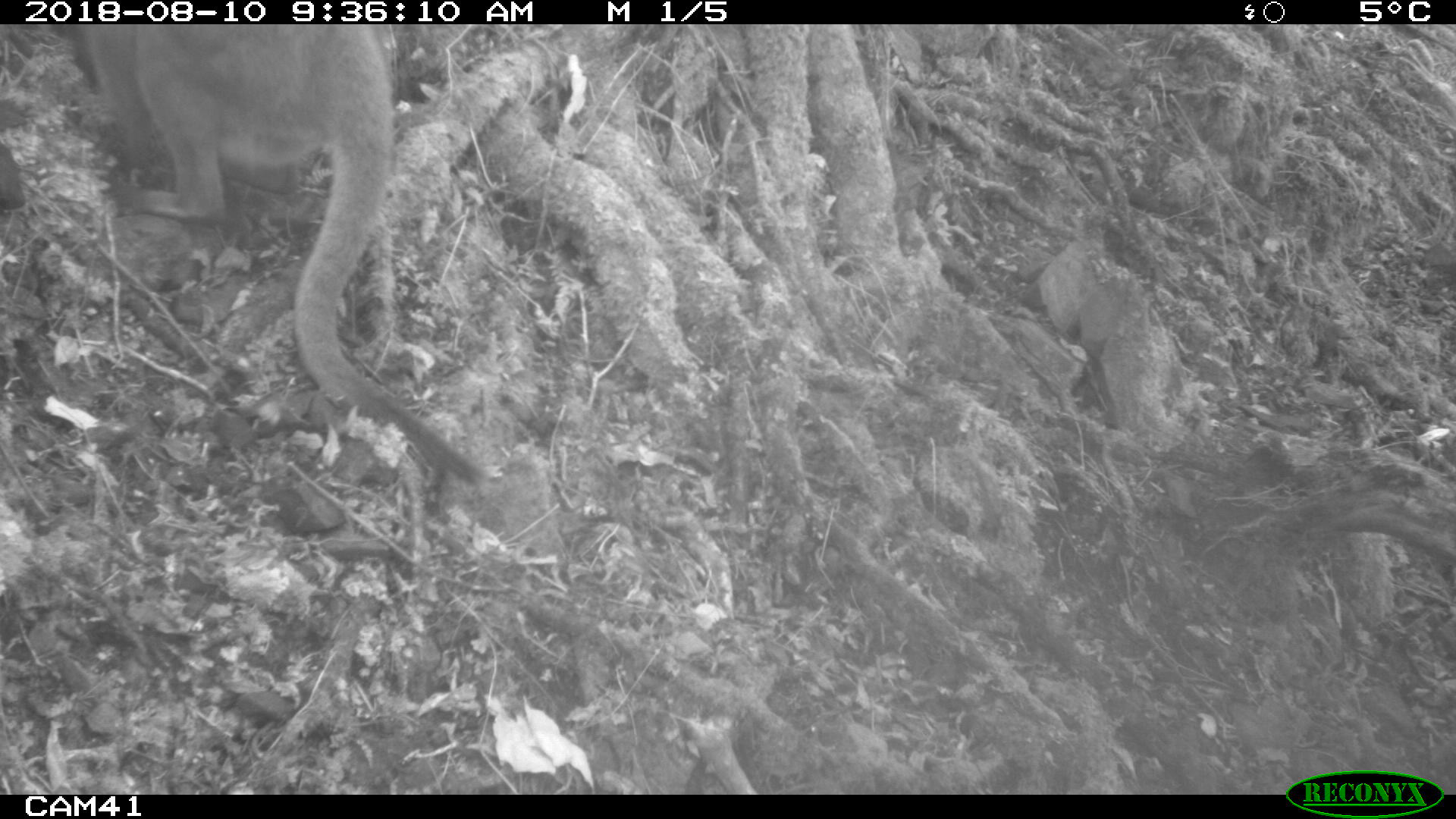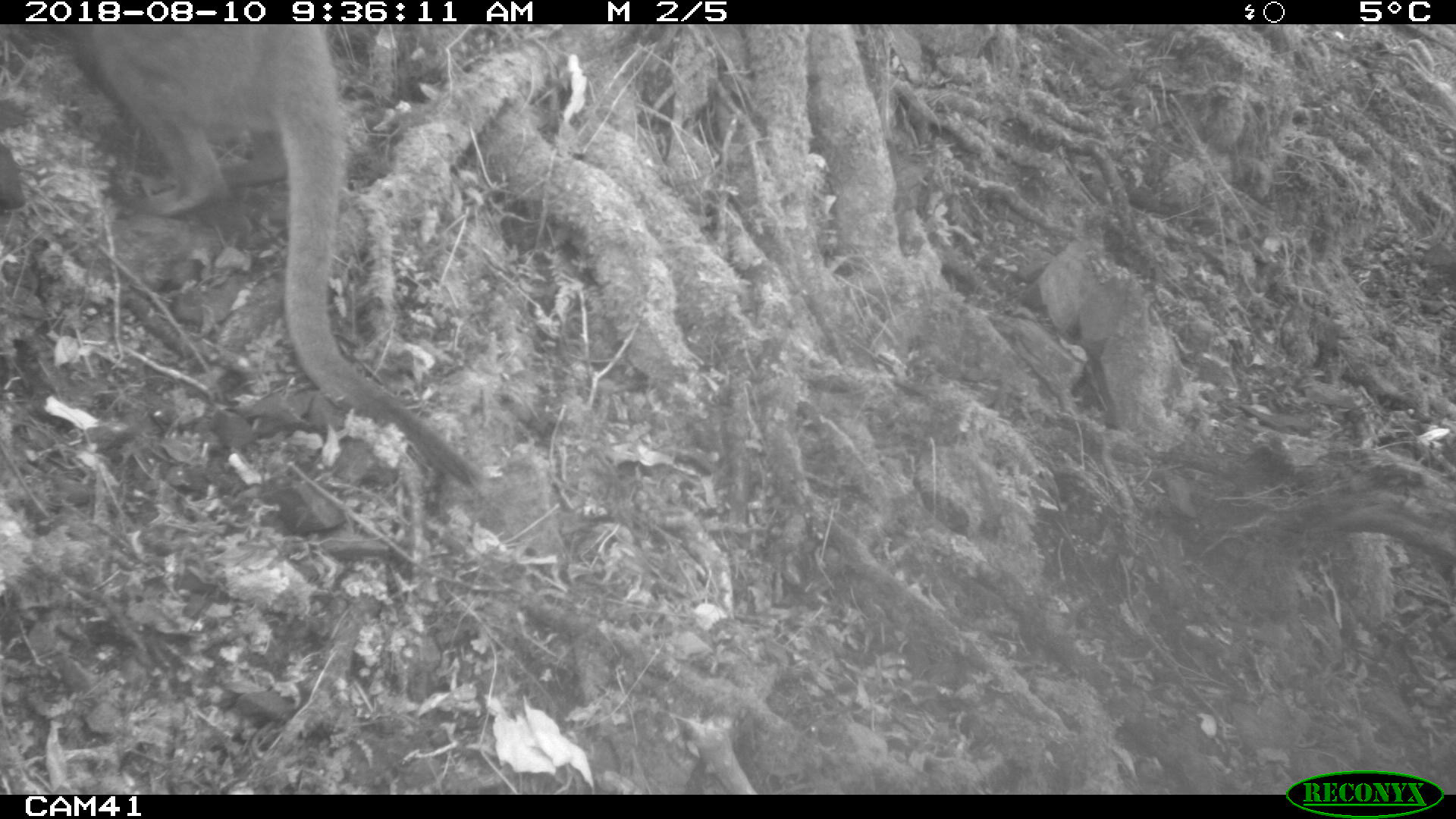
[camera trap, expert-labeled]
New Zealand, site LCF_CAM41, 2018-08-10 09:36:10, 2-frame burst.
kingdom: Animalia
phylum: Chordata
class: Mammalia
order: Diprotodontia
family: Macropodidae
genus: Notamacropus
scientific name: Notamacropus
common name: wallaby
Wallaby (Notamacropus).